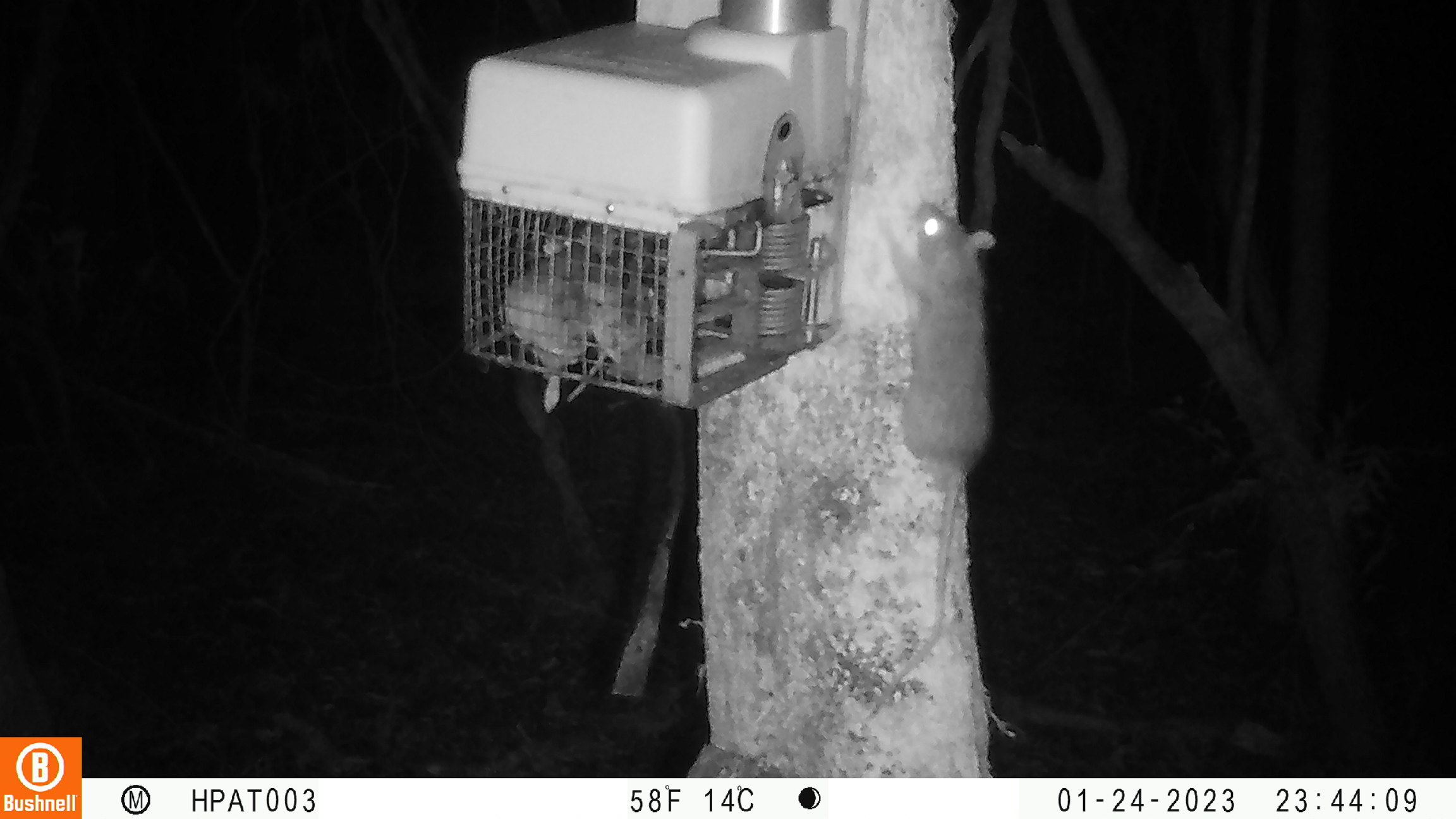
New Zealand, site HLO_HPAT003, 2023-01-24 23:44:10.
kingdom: Animalia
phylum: Chordata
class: Mammalia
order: Rodentia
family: Muridae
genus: Rattus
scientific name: Rattus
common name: rat